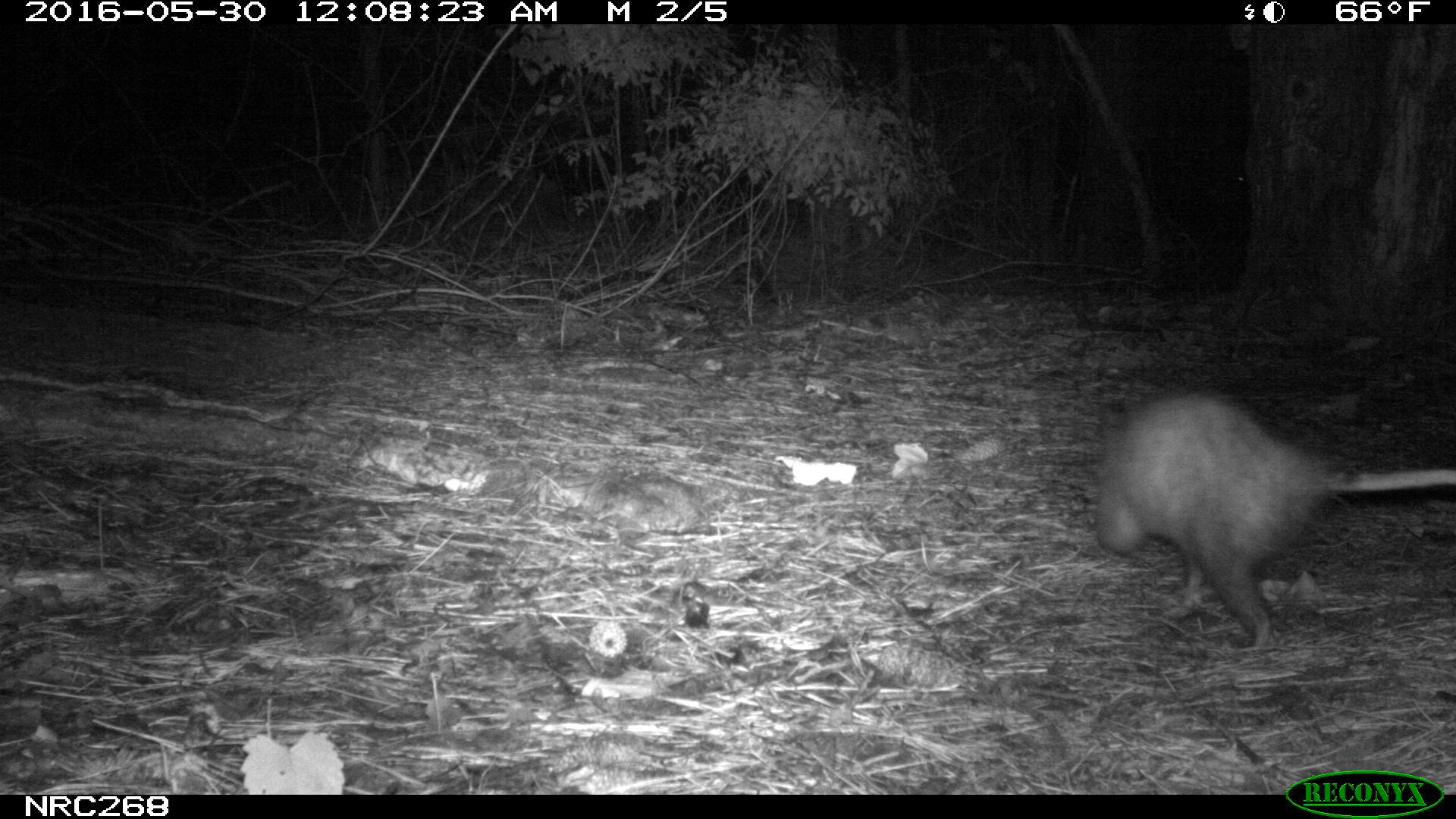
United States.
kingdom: Animalia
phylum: Chordata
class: Mammalia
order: Didelphimorphia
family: Didelphidae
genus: Didelphis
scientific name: Didelphis virginiana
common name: virginia opossum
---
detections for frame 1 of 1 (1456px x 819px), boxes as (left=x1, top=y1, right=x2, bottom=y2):
Virginia Opossum: (left=1090, top=381, right=1456, bottom=659)